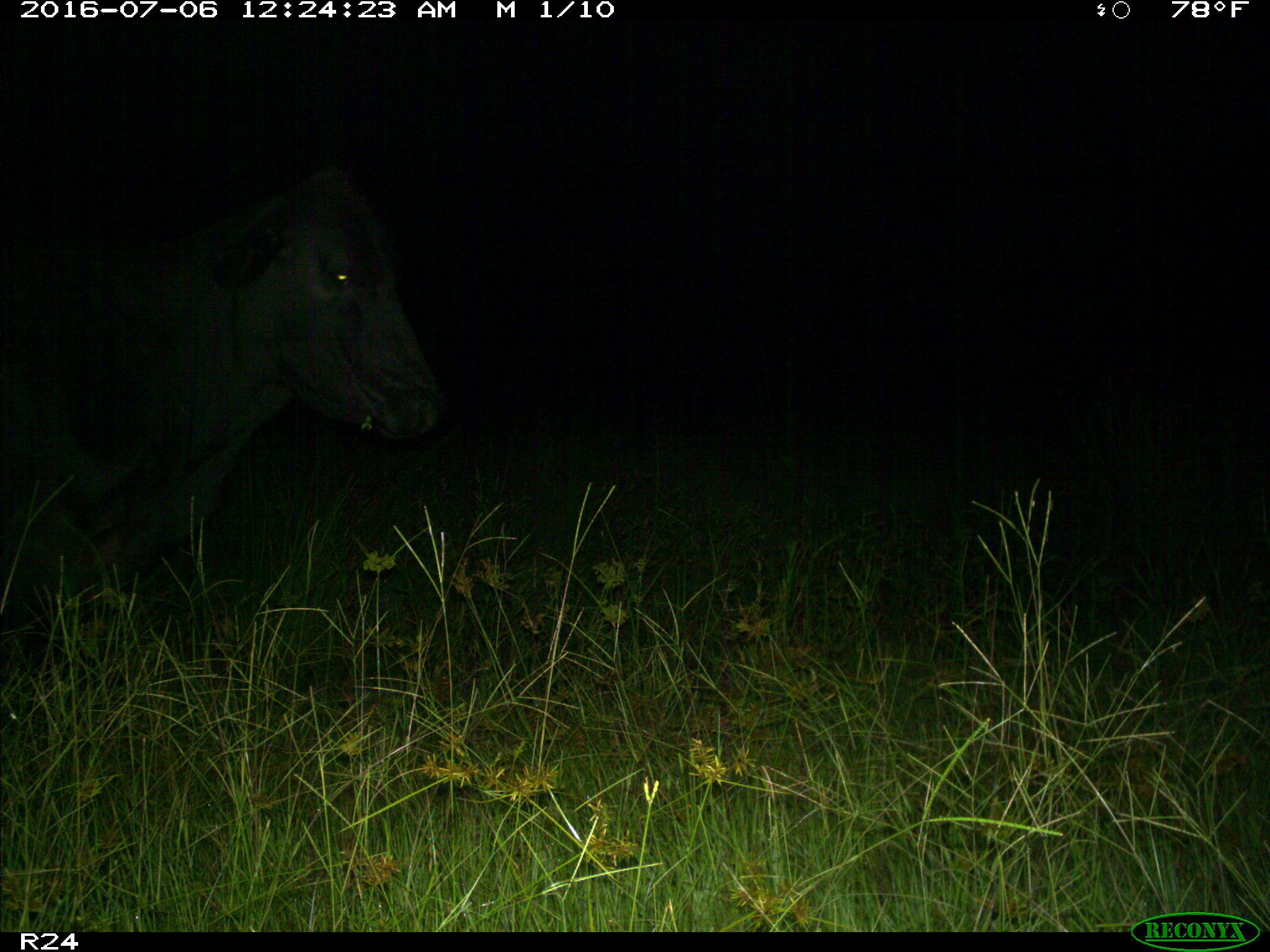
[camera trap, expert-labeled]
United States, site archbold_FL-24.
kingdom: Animalia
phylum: Chordata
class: Mammalia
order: Artiodactyla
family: Bovidae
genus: Bos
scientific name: Bos taurus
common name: domestic cow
Bos taurus (domestic cow).